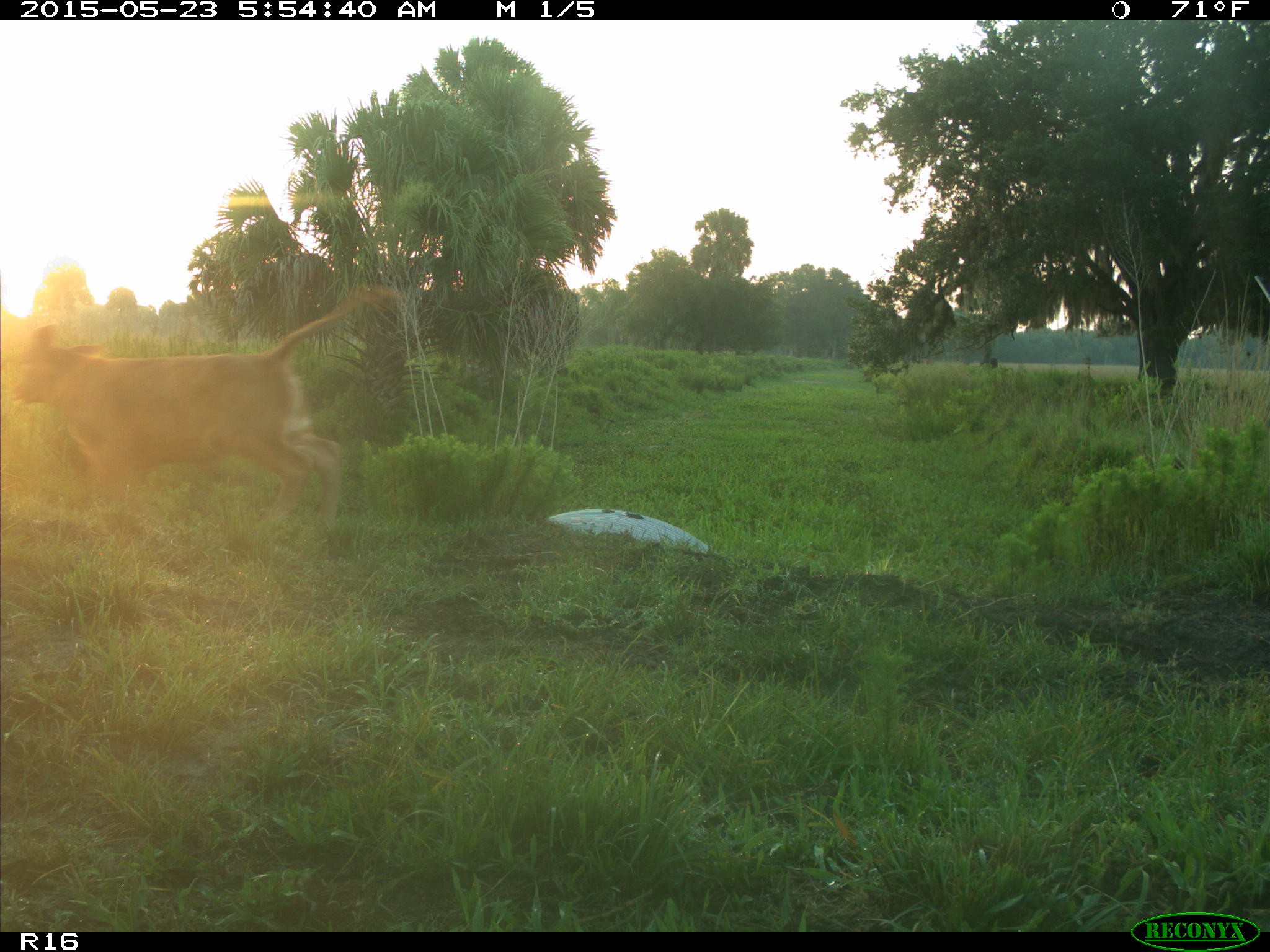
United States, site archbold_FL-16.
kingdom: Animalia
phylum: Chordata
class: Mammalia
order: Artiodactyla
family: Bovidae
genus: Bos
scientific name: Bos taurus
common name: domestic cow